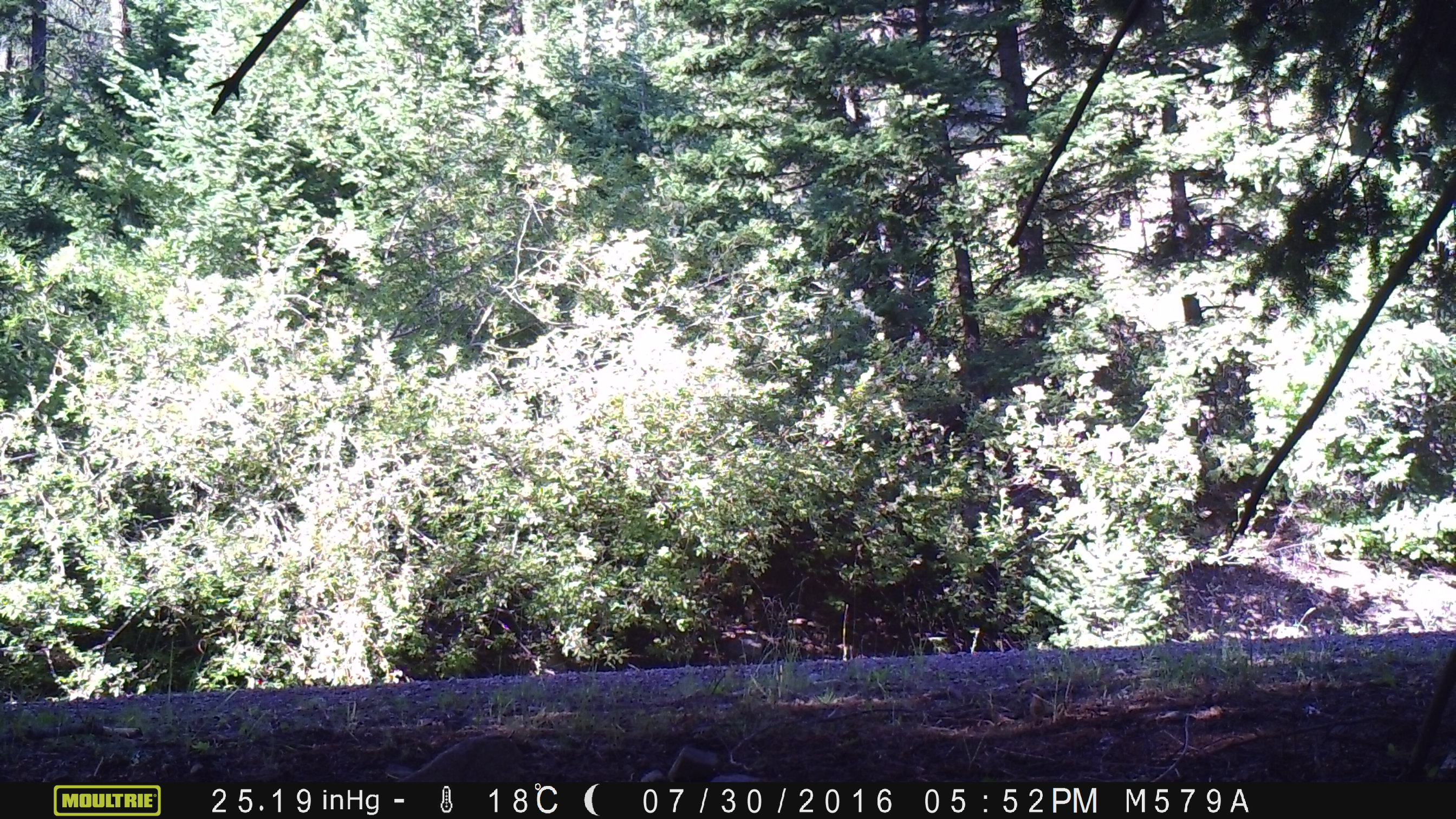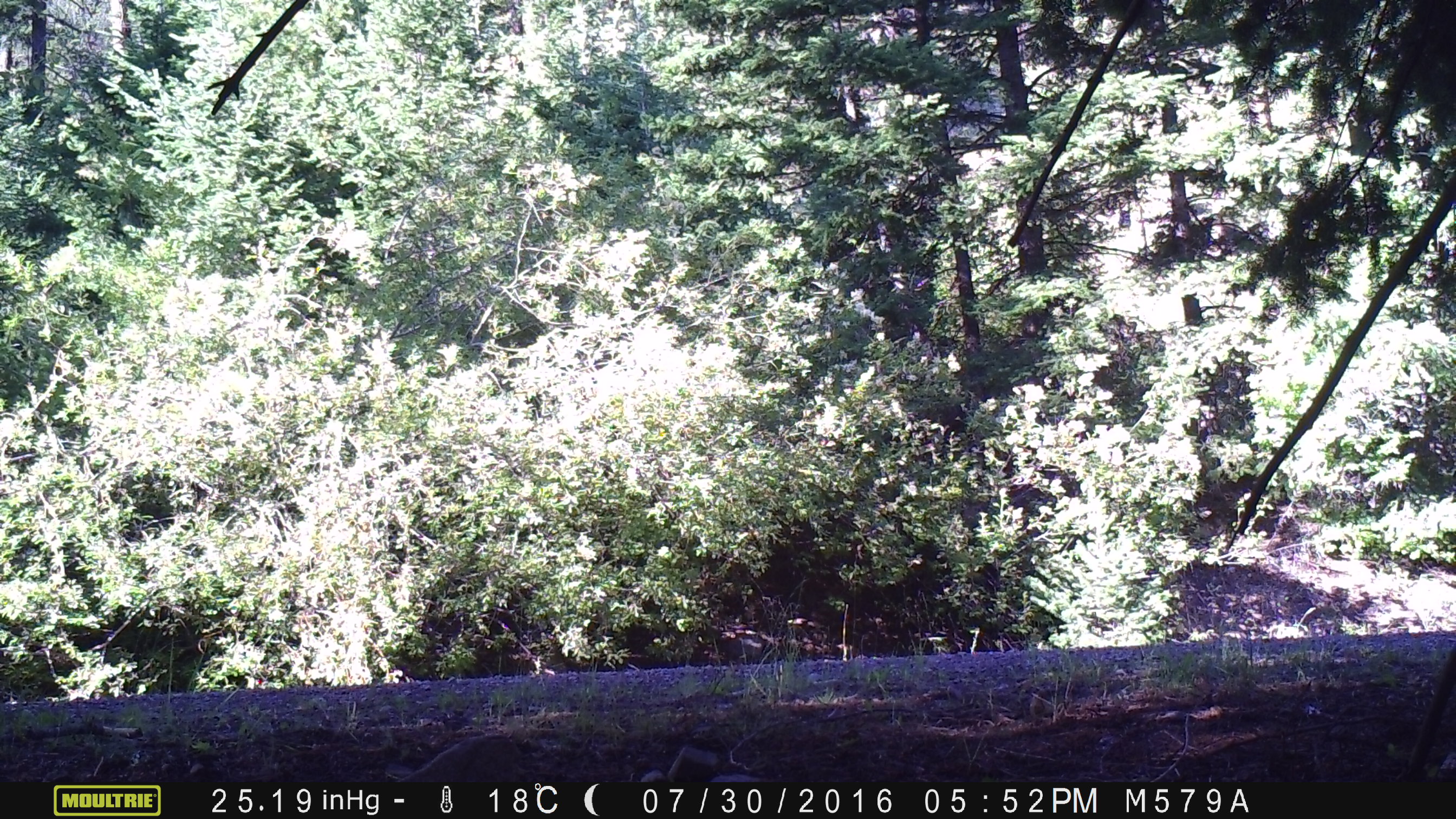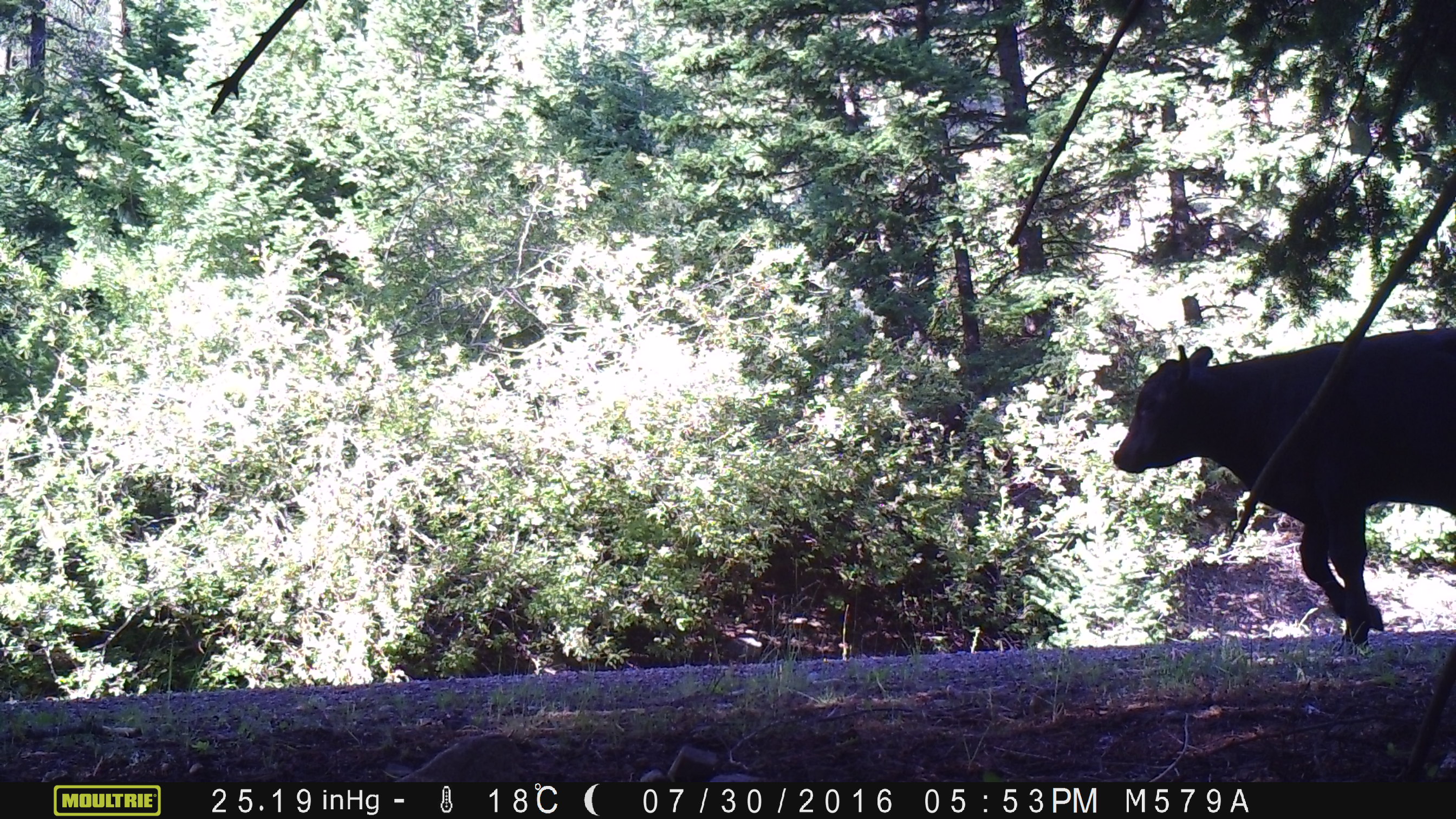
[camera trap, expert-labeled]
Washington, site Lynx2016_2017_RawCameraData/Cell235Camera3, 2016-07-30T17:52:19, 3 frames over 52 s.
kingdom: Animalia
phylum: Chordata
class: Mammalia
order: Artiodactyla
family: Bovidae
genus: Bos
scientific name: Bos taurus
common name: domestic cattle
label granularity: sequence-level